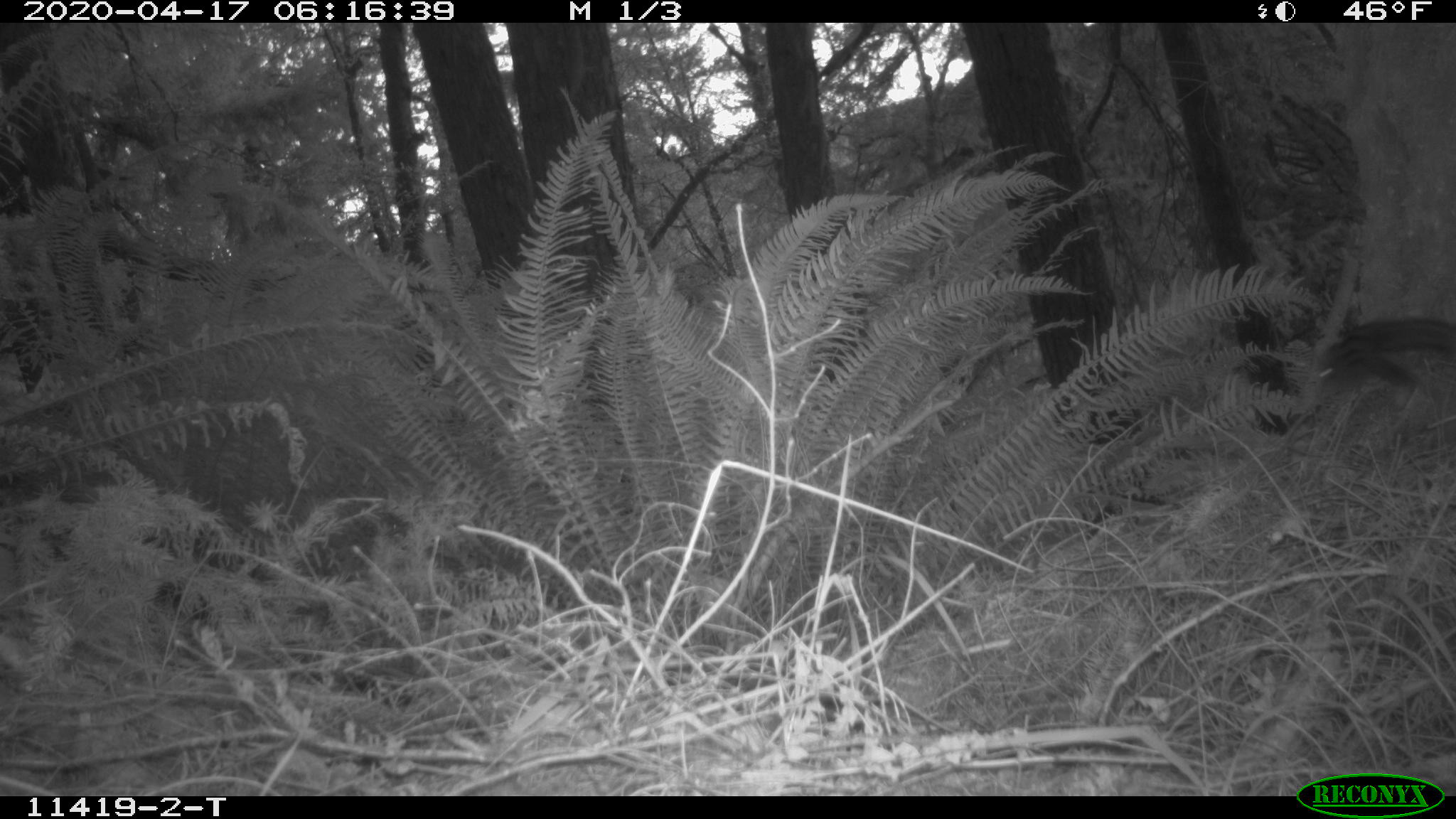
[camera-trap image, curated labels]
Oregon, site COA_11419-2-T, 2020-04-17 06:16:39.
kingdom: Animalia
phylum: Chordata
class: Mammalia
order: Rodentia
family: Sciuridae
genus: Neotamias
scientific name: Neotamias townsendii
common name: townsend's chipmunk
Townsend's chipmunk (Neotamias townsendii).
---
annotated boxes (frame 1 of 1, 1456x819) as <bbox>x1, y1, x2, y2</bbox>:
townsend's chipmunk: <bbox>1310, 314, 1440, 390</bbox>